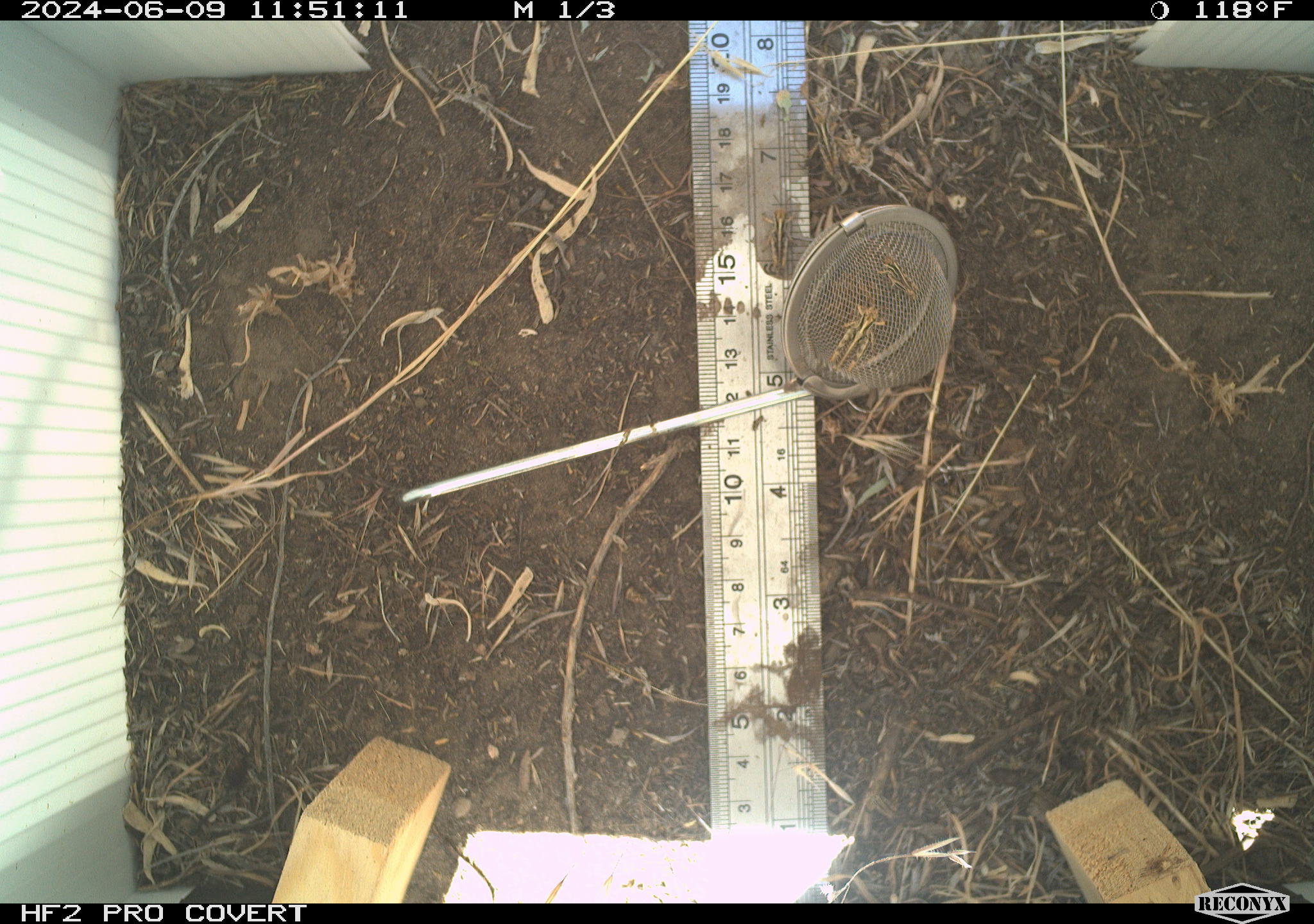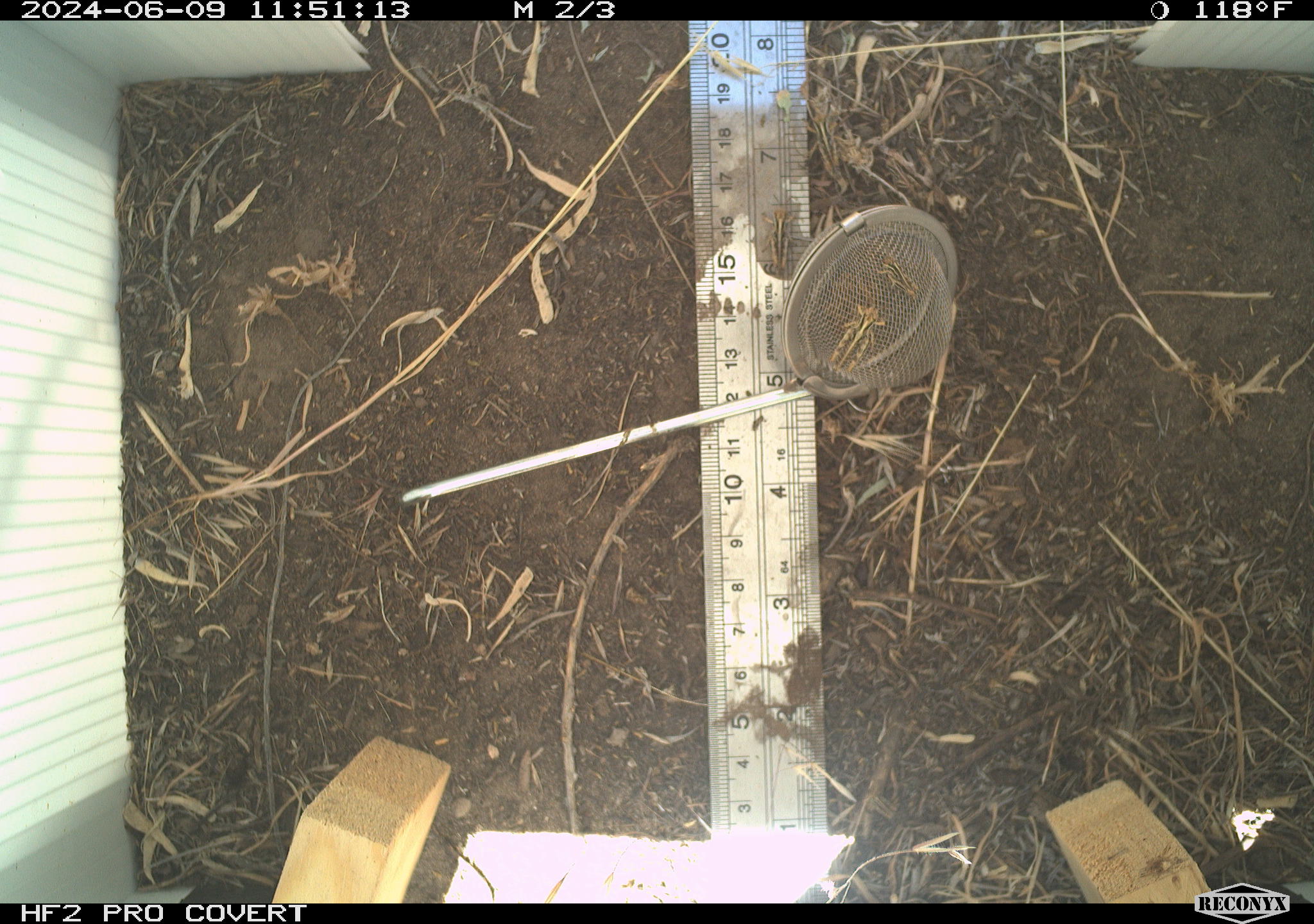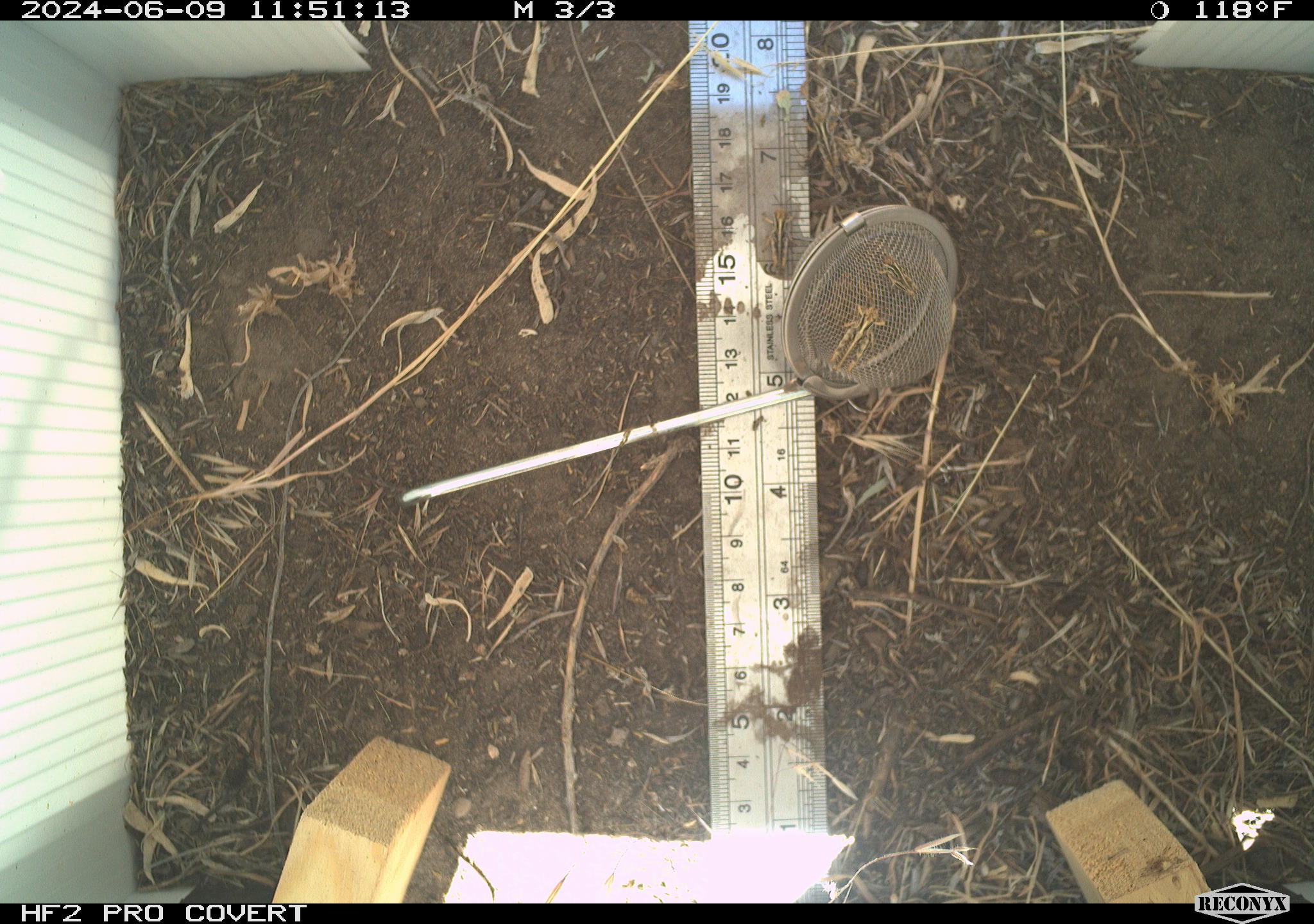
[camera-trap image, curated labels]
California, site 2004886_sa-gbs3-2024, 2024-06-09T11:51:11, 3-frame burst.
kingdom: Animalia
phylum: Arthropoda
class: Insecta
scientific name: Insecta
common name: insect